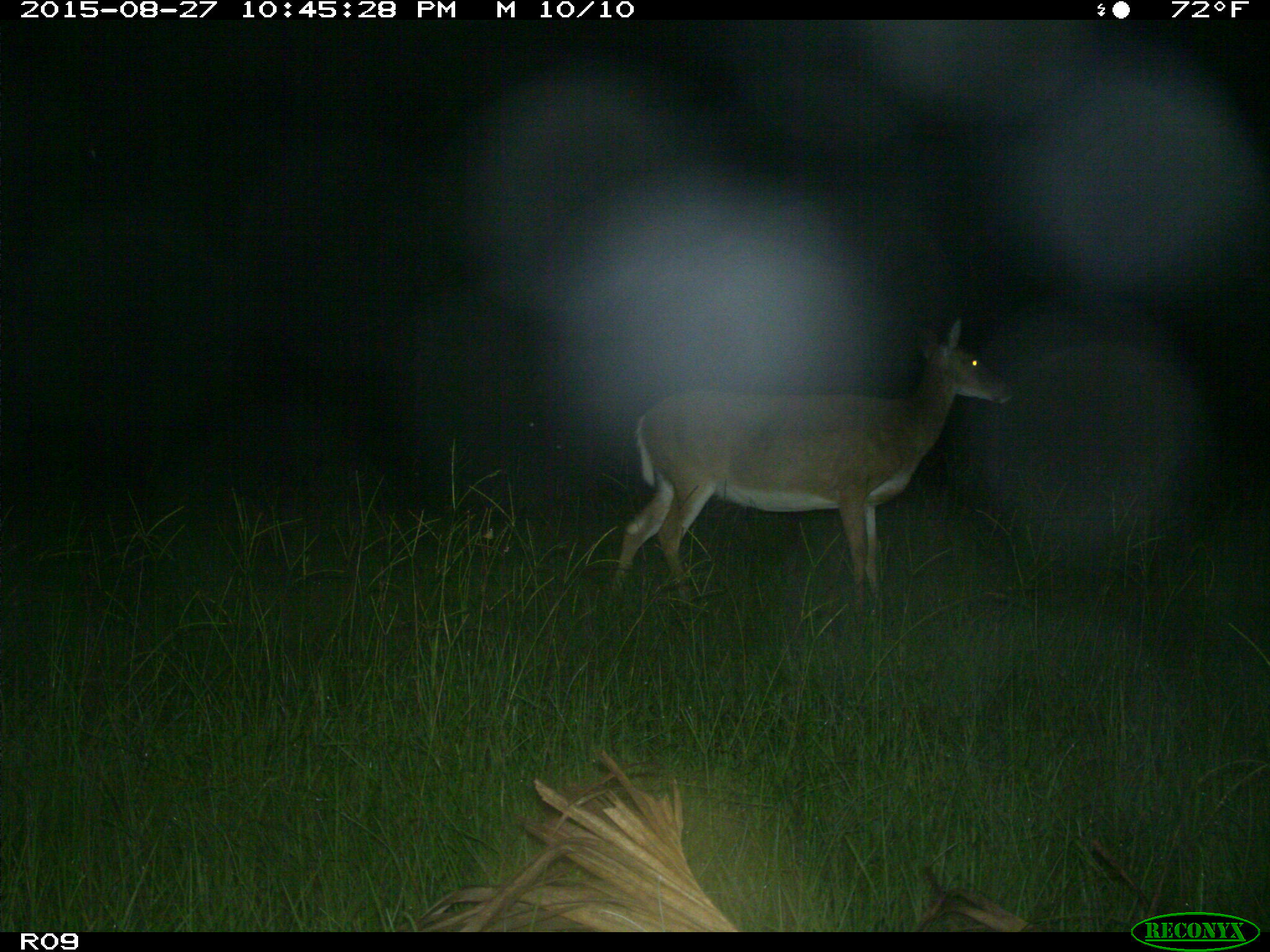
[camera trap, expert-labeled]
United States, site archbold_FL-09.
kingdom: Animalia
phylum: Chordata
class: Mammalia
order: Artiodactyla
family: Cervidae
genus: Odocoileus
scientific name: Odocoileus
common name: deer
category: unidentified deer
Unidentified deer (deer) (Odocoileus).